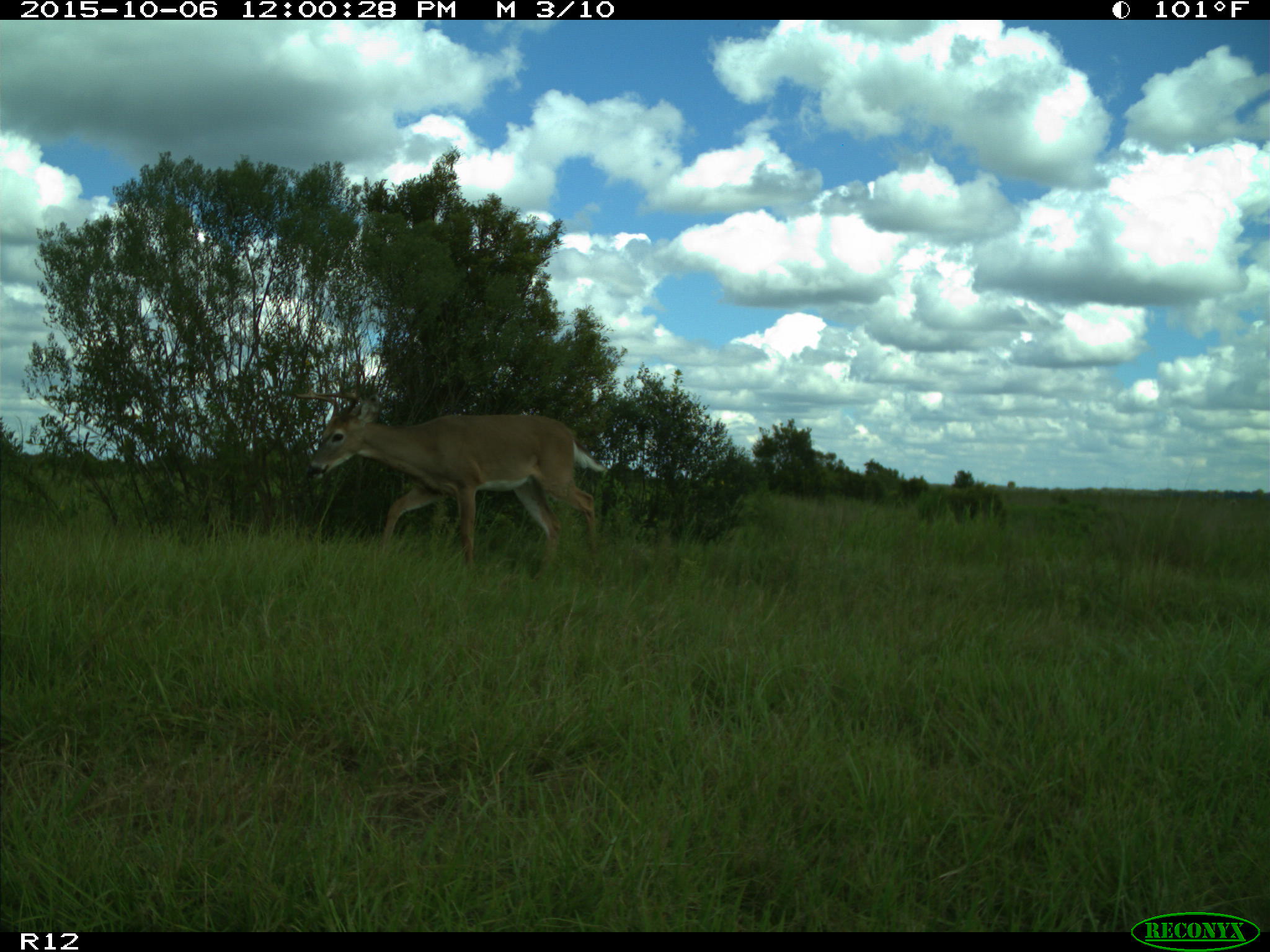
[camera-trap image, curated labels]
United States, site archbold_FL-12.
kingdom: Animalia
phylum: Chordata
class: Mammalia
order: Artiodactyla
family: Cervidae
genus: Odocoileus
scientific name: Odocoileus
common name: deer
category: unidentified deer